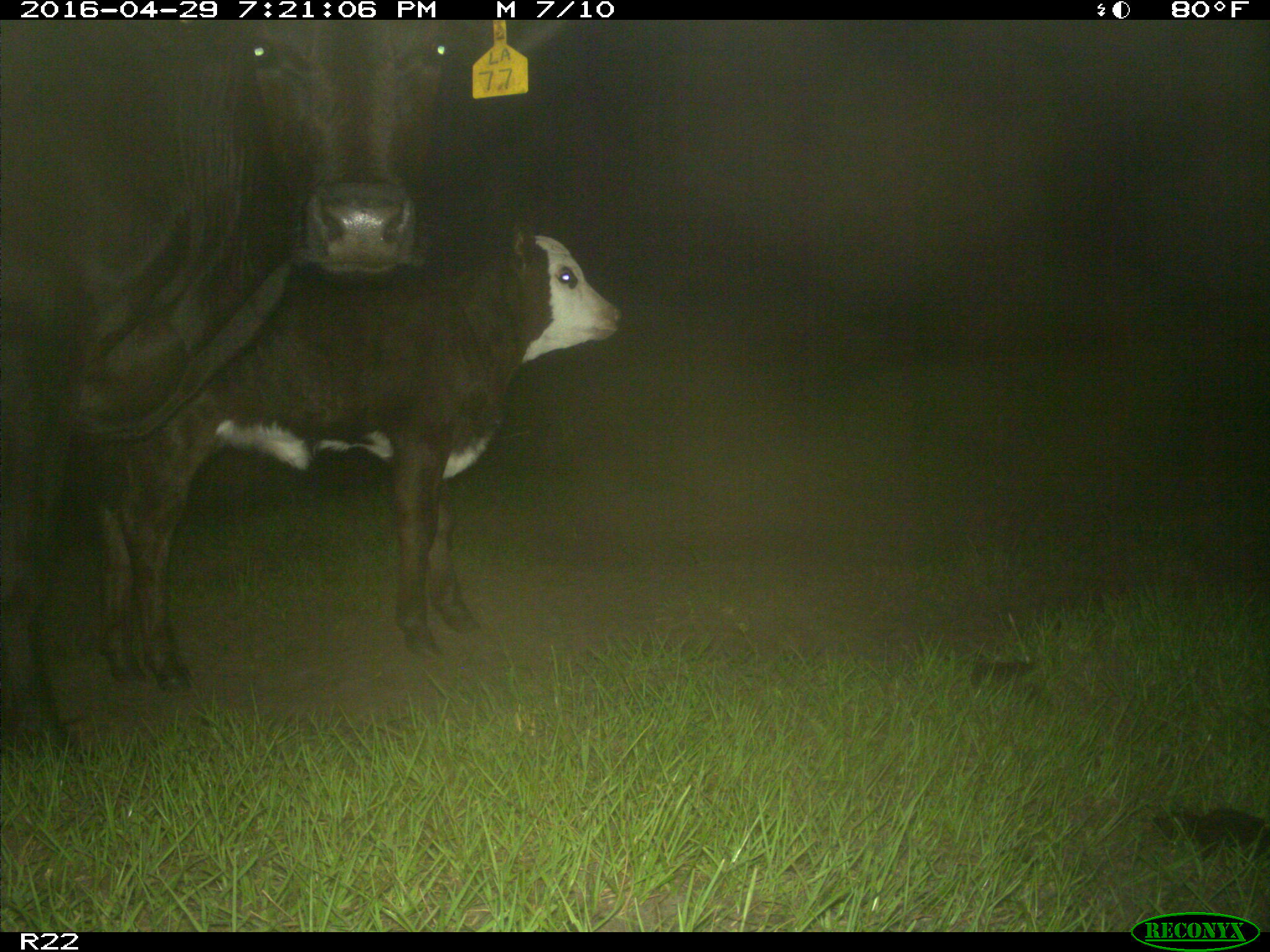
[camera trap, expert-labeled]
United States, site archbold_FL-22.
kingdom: Animalia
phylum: Chordata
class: Mammalia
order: Artiodactyla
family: Bovidae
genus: Bos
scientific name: Bos taurus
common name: domestic cow